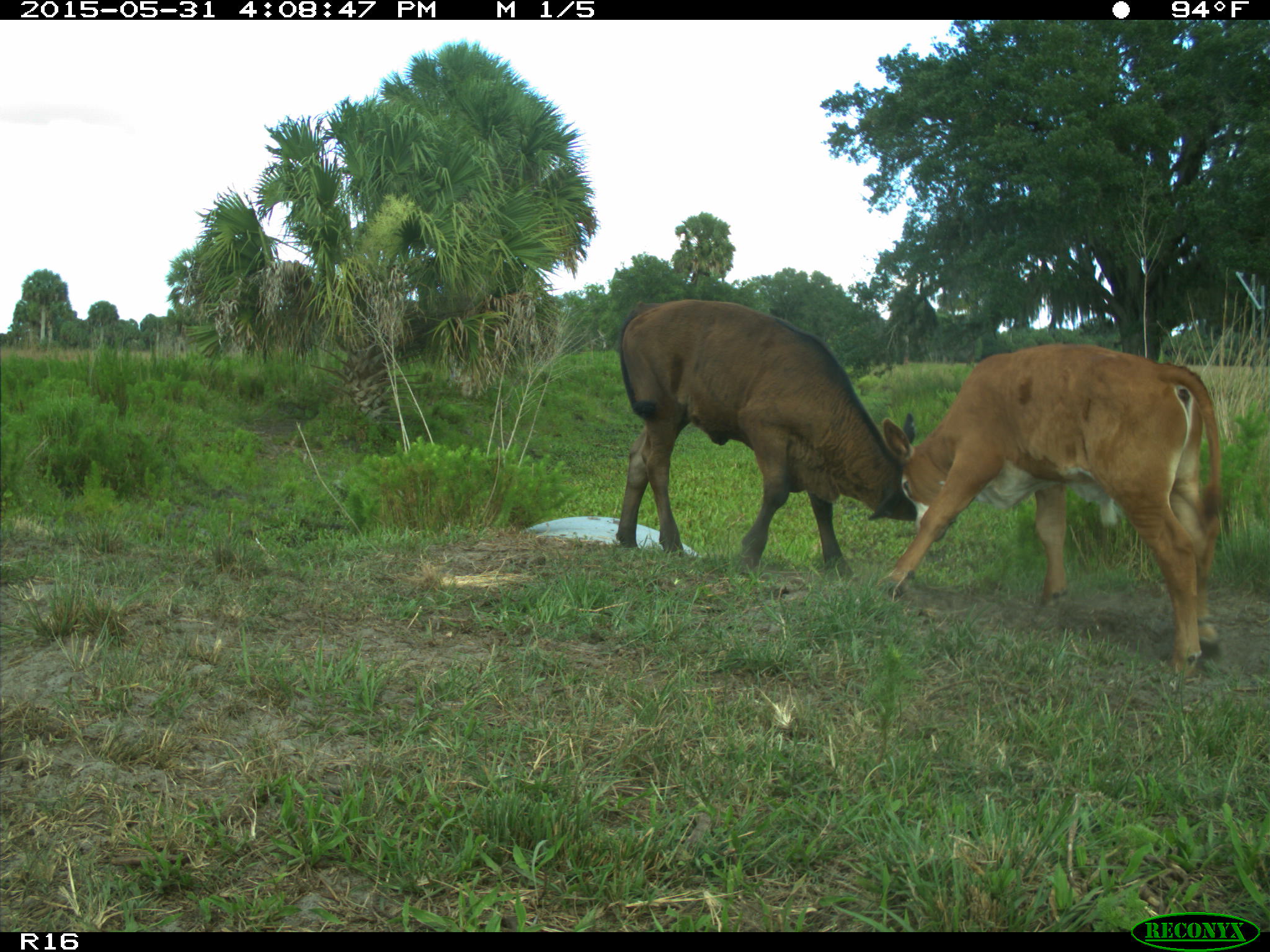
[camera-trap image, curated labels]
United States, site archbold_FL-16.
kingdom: Animalia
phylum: Chordata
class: Mammalia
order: Artiodactyla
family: Bovidae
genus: Bos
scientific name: Bos taurus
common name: domestic cow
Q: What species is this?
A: Bos taurus (domestic cow).